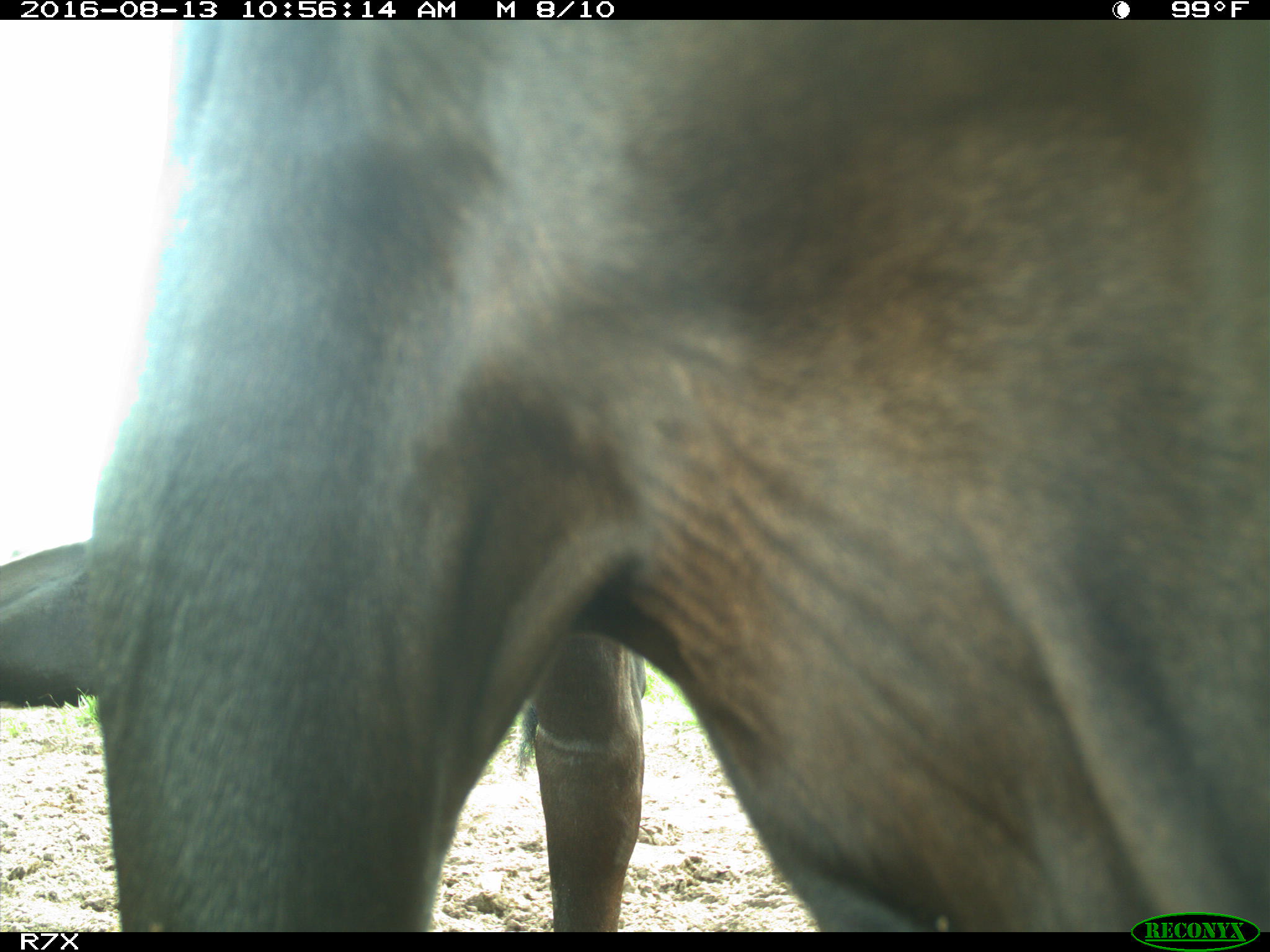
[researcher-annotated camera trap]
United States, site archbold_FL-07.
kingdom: Animalia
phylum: Chordata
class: Mammalia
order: Artiodactyla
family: Bovidae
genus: Bos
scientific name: Bos taurus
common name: domestic cow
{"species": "Bos taurus (domestic cow)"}